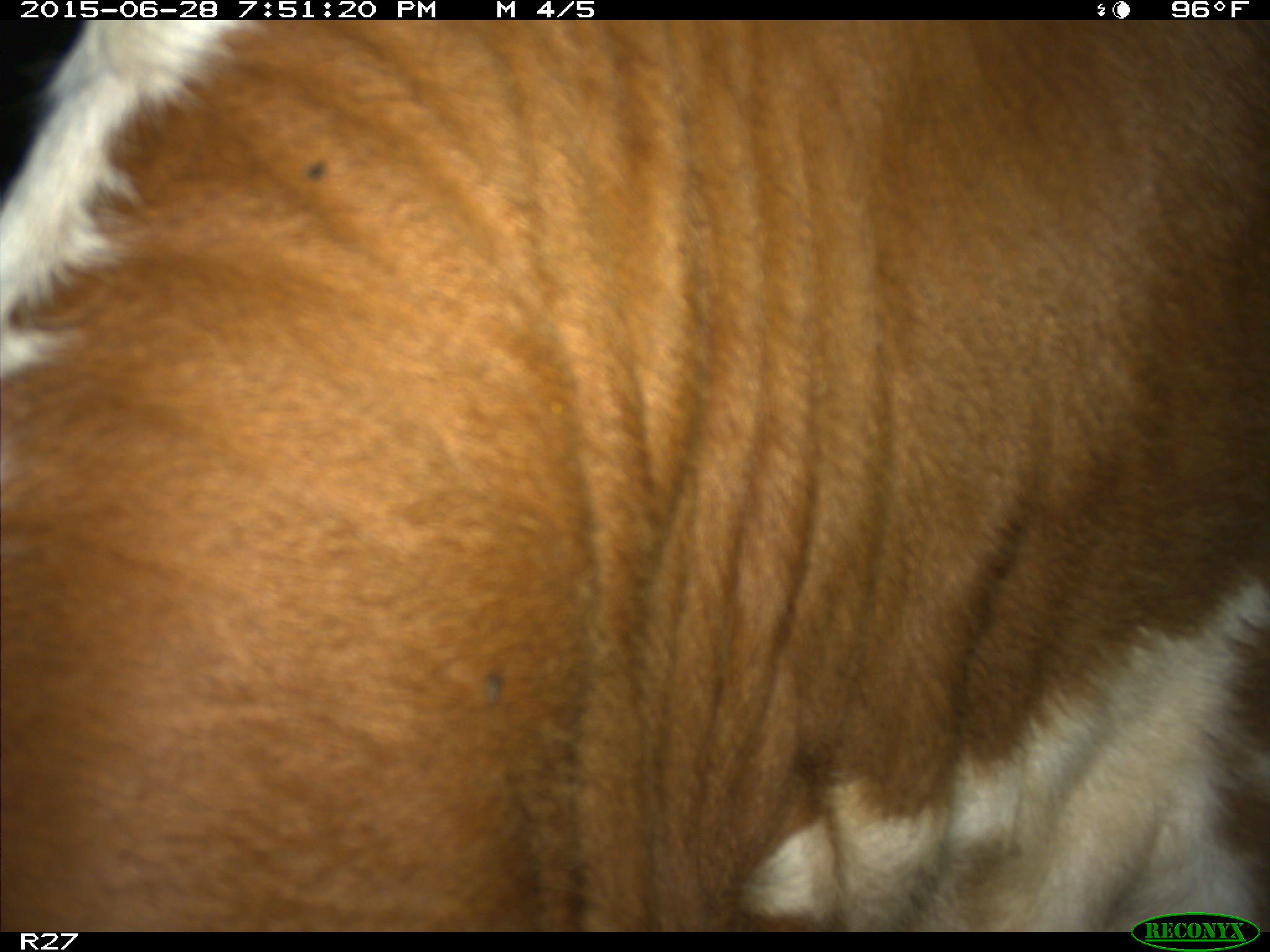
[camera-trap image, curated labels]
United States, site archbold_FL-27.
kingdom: Animalia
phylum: Chordata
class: Mammalia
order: Artiodactyla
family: Bovidae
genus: Bos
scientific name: Bos taurus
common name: domestic cow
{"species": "Bos taurus (domestic cow)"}